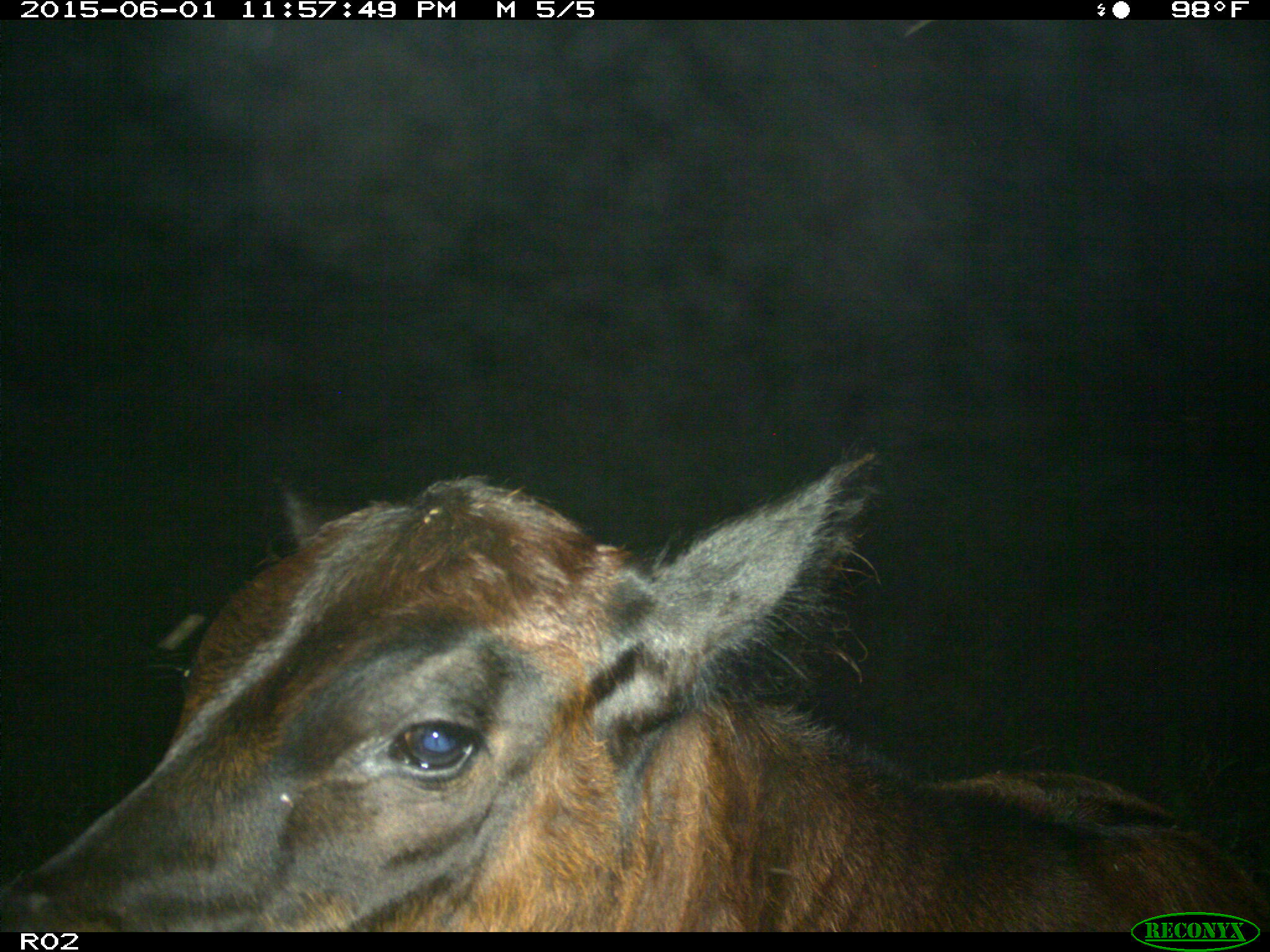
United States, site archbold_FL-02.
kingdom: Animalia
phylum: Chordata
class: Mammalia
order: Artiodactyla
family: Bovidae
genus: Bos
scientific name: Bos taurus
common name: domestic cow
Bos taurus (domestic cow).